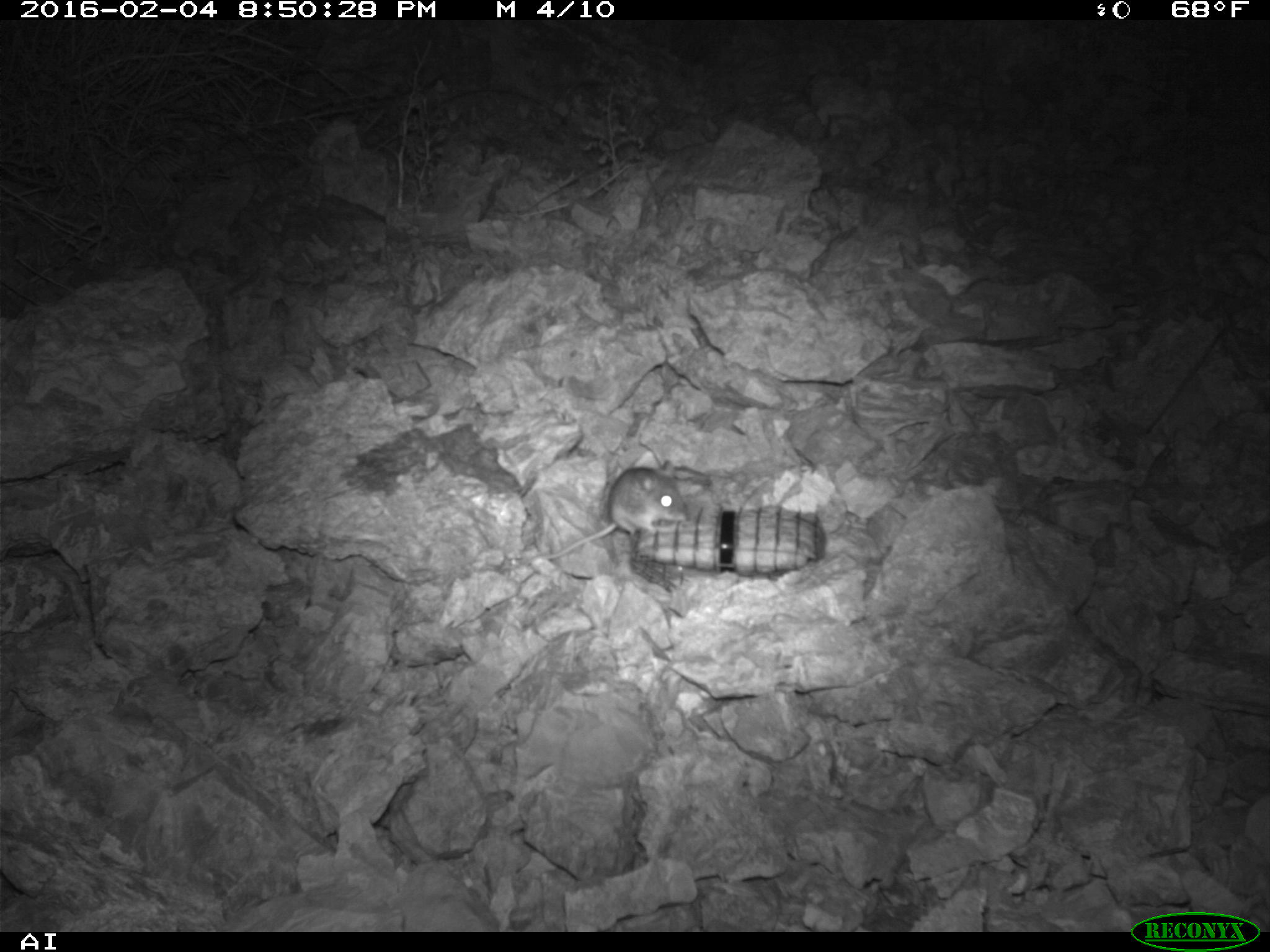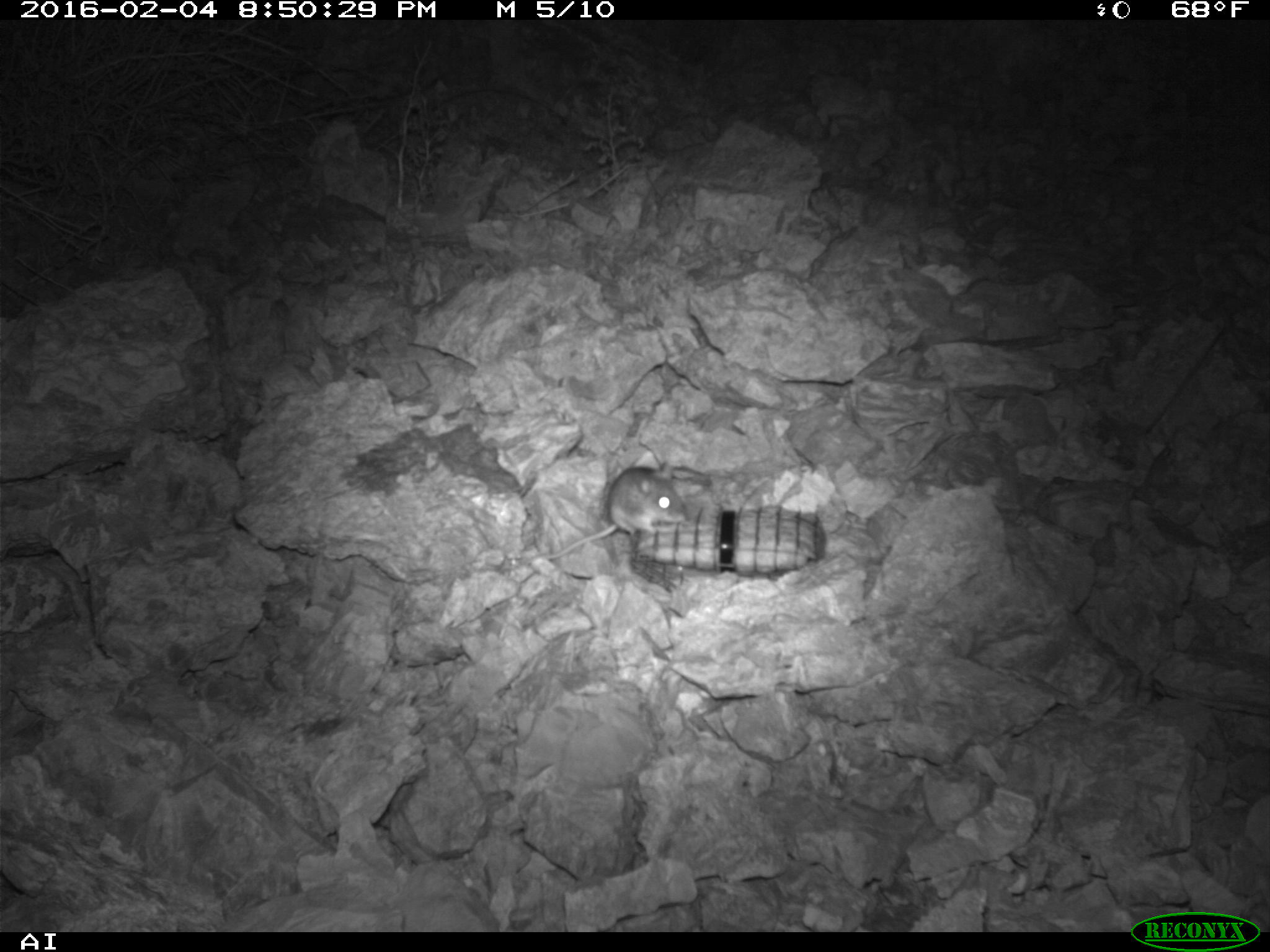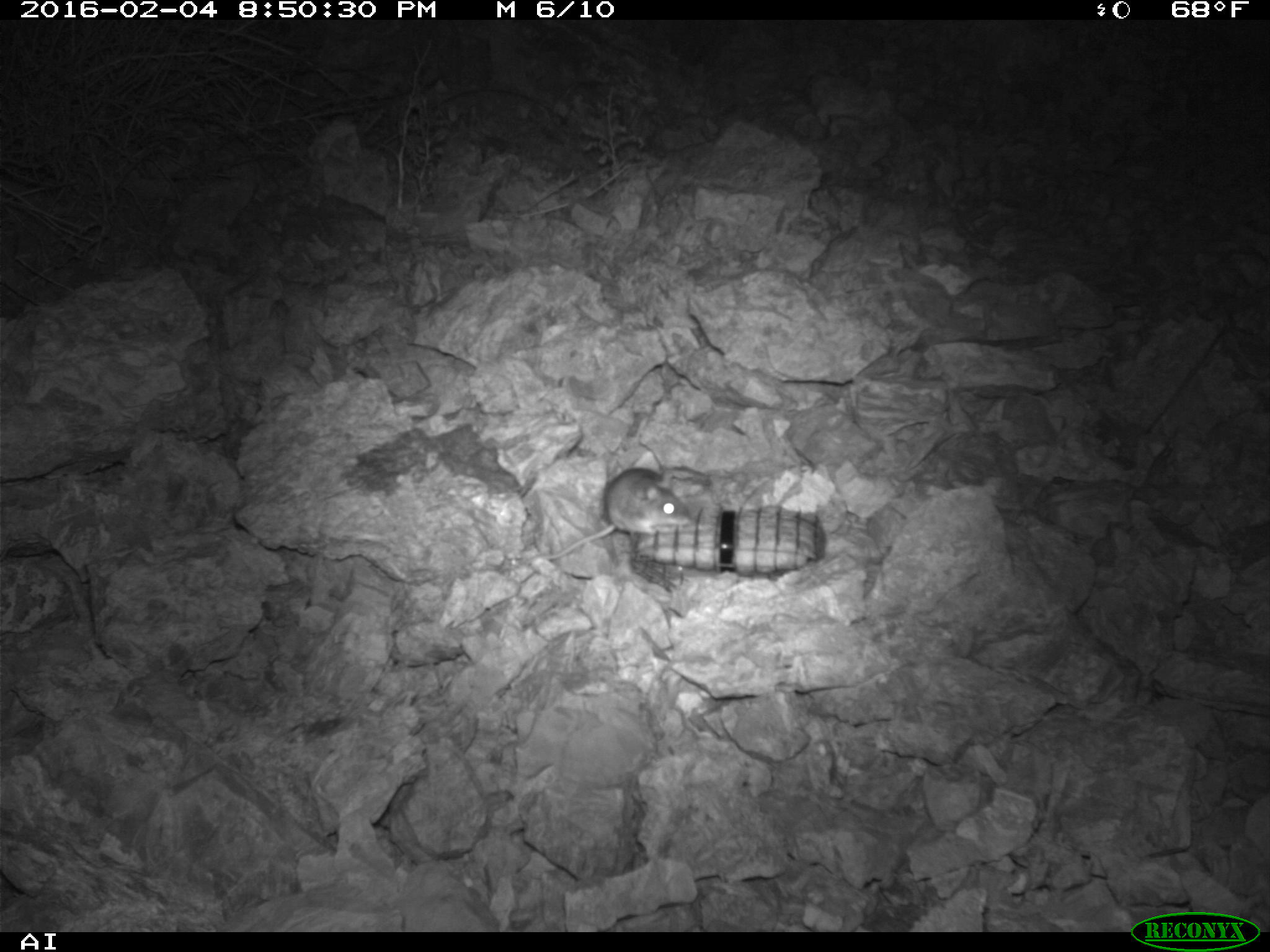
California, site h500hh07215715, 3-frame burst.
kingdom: Animalia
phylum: Chordata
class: Mammalia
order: Rodentia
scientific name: Rodentia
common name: rodent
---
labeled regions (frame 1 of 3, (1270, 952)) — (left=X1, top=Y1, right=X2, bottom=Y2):
rodent: (left=504, top=458, right=687, bottom=570)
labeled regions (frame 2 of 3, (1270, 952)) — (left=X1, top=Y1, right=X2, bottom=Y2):
rodent: (left=520, top=459, right=686, bottom=563)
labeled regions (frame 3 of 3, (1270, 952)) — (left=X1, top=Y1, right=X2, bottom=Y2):
rodent: (left=543, top=466, right=691, bottom=559)